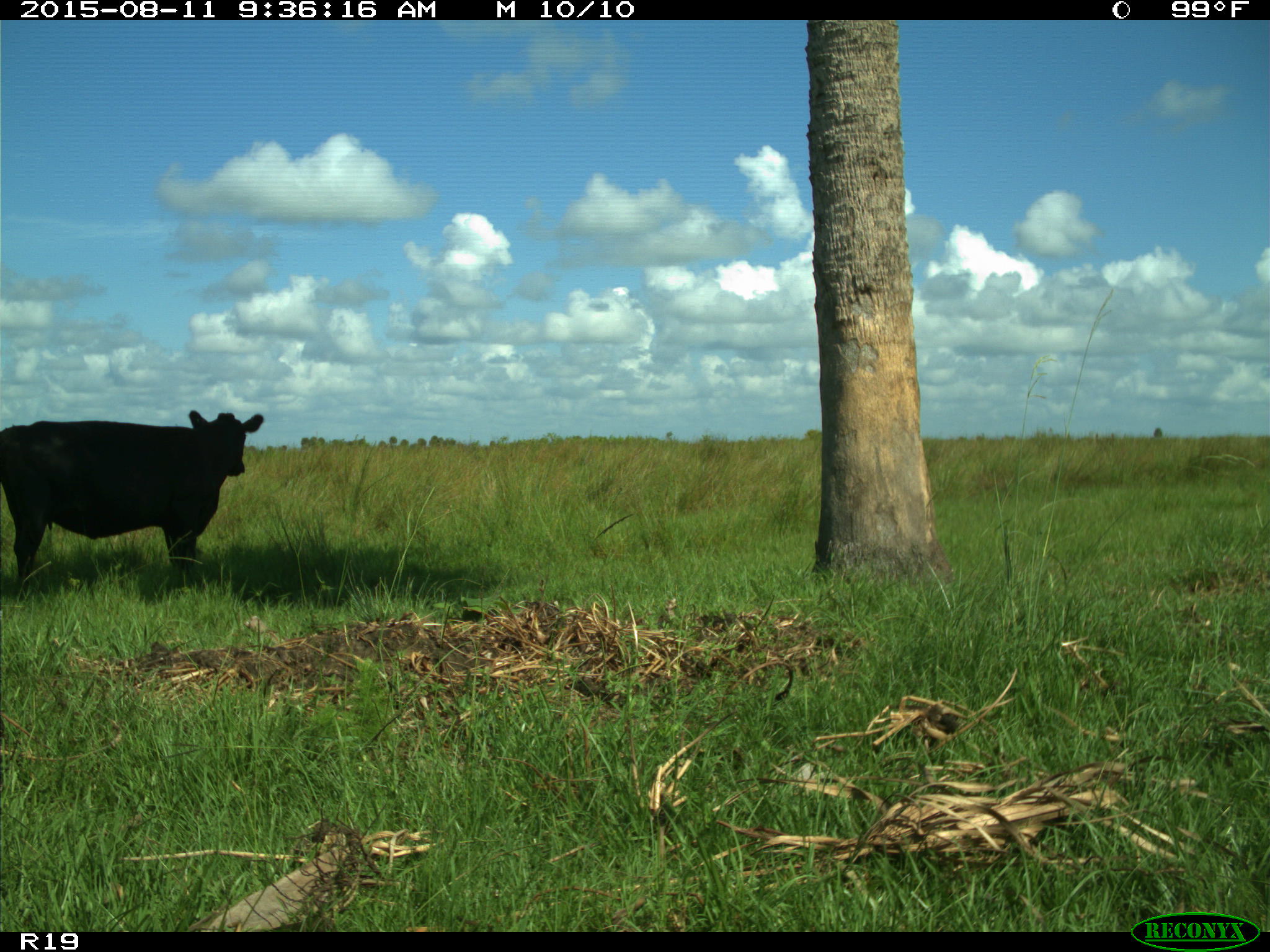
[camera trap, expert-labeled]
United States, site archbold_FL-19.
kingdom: Animalia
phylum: Chordata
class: Mammalia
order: Artiodactyla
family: Bovidae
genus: Bos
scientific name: Bos taurus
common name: domestic cow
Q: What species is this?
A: Bos taurus (domestic cow).